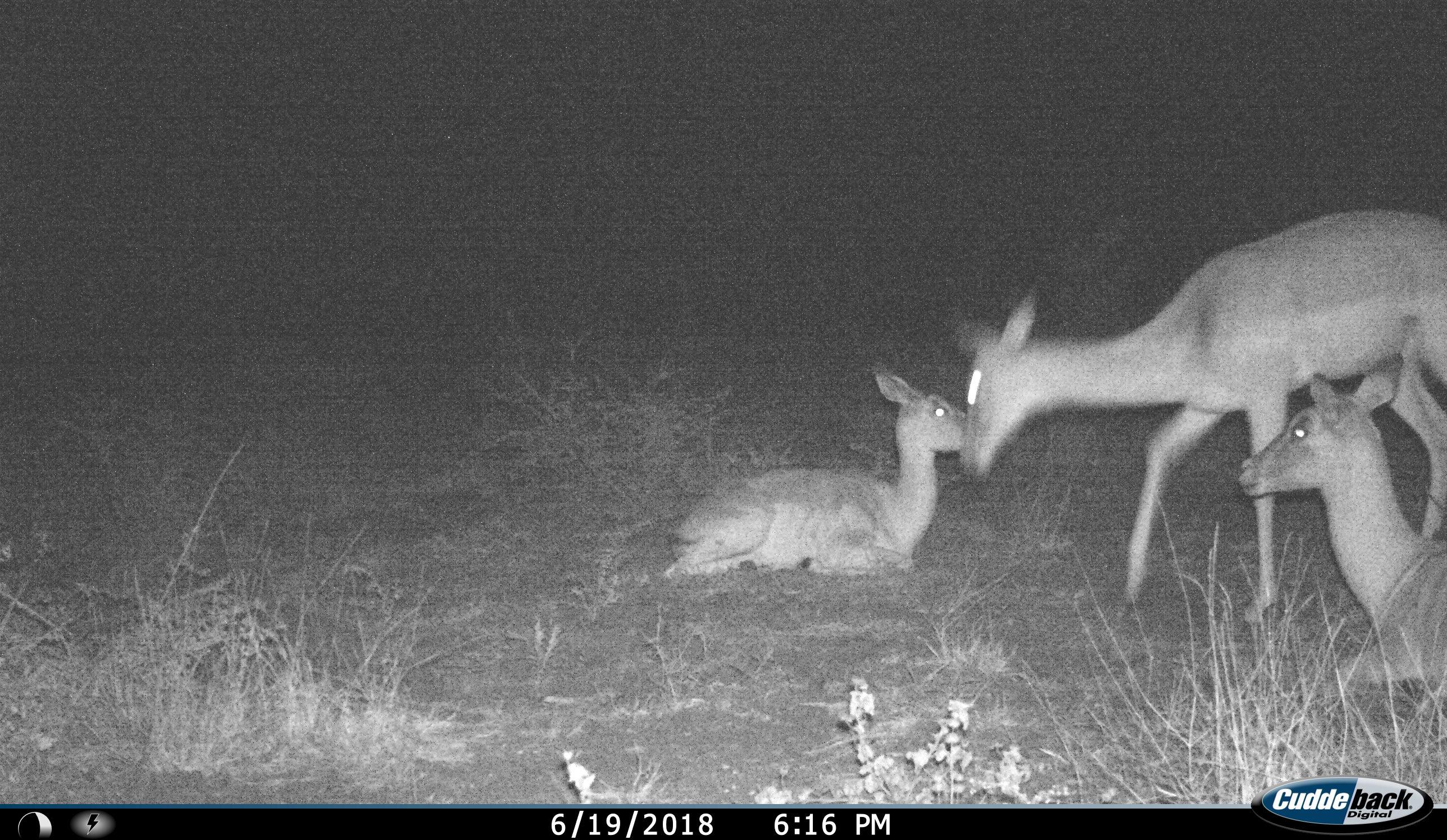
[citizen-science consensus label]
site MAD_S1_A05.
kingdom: Animalia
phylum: Chordata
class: Mammalia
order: Artiodactyla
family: Bovidae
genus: Aepyceros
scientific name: Aepyceros melampus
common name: impala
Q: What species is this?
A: Impala (Aepyceros melampus).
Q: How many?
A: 3.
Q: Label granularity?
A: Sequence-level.